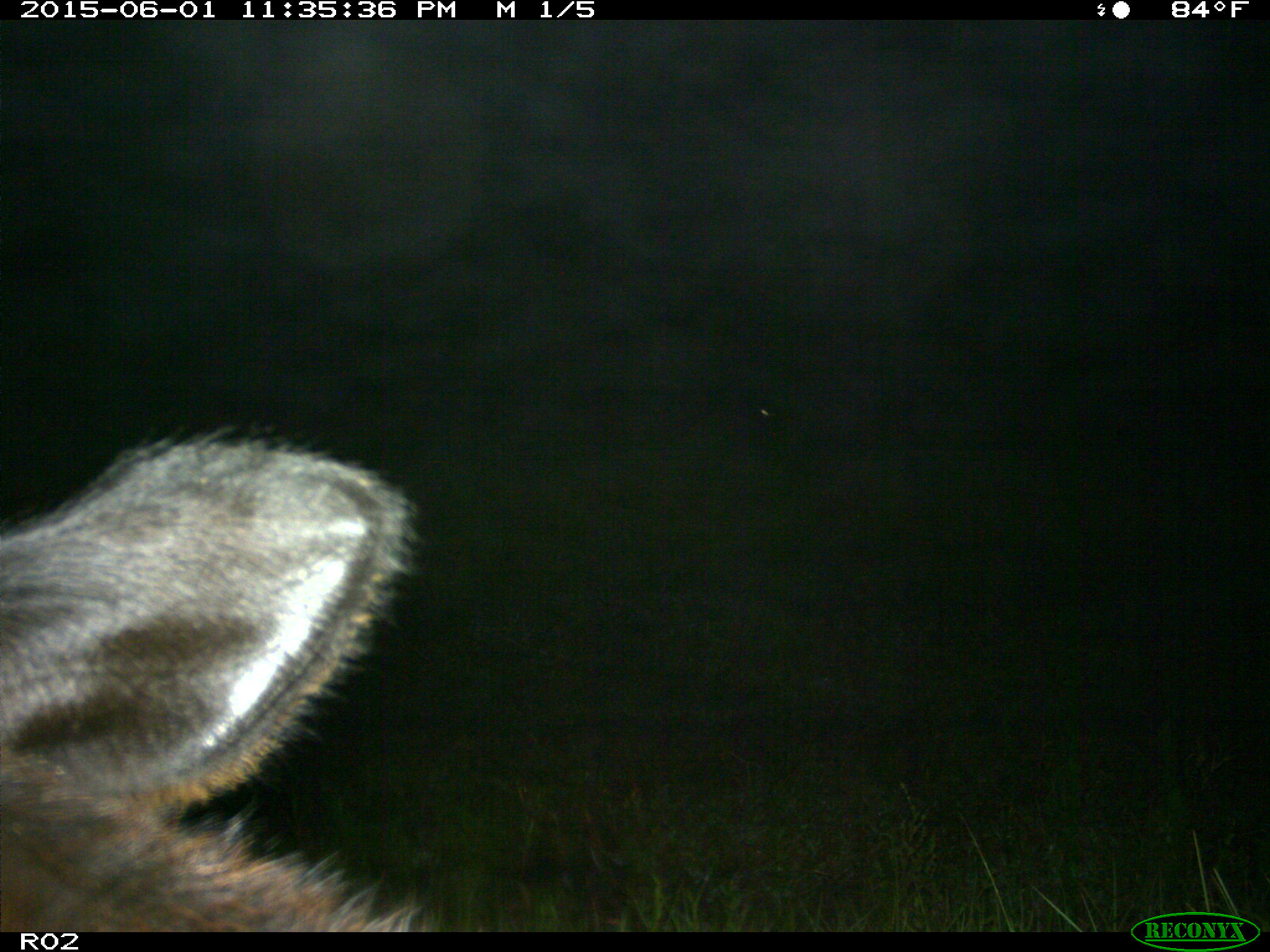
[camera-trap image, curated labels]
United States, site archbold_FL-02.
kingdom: Animalia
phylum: Chordata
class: Mammalia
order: Artiodactyla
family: Bovidae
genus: Bos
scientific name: Bos taurus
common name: domestic cow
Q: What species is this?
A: Bos taurus (domestic cow).